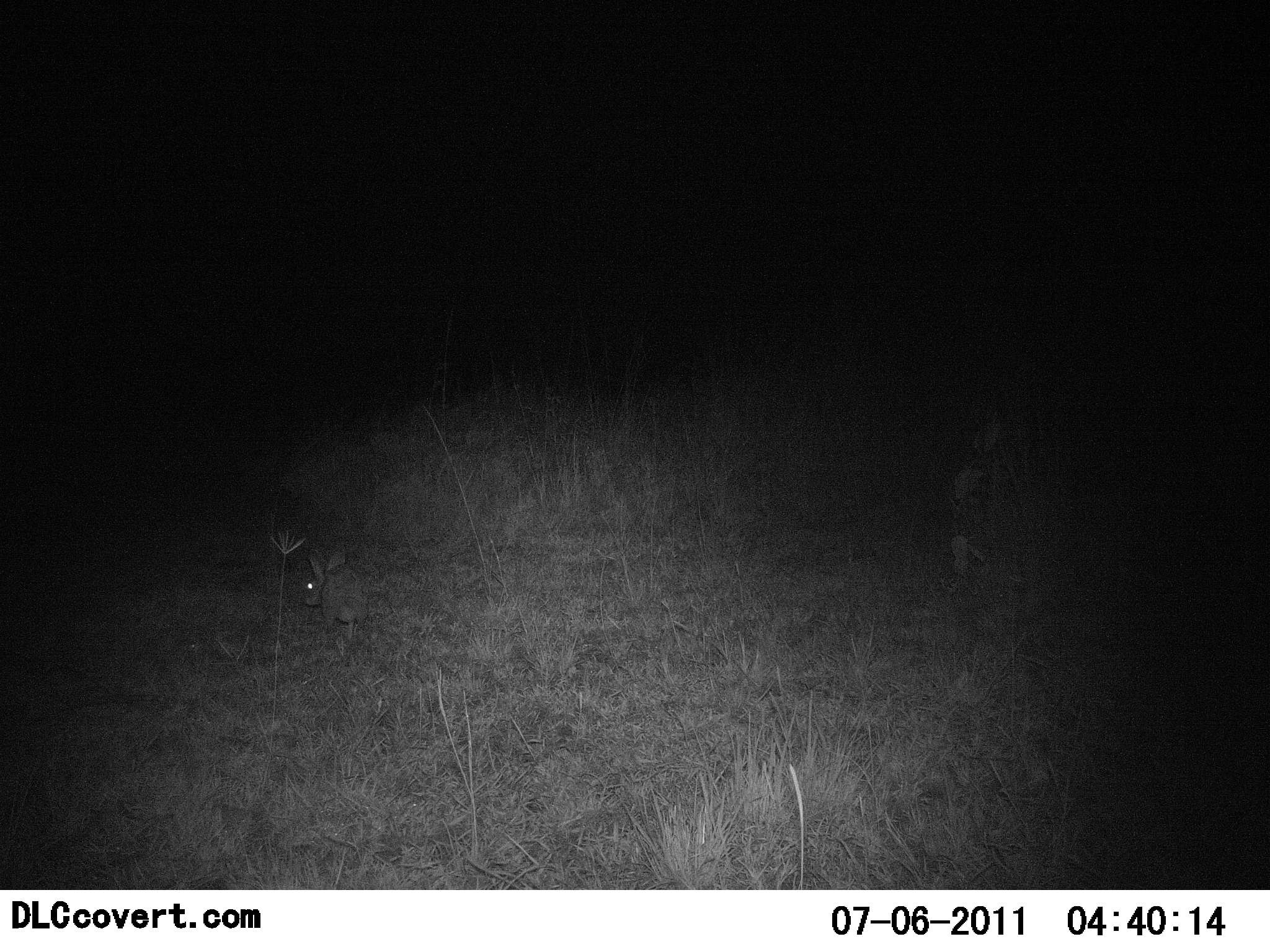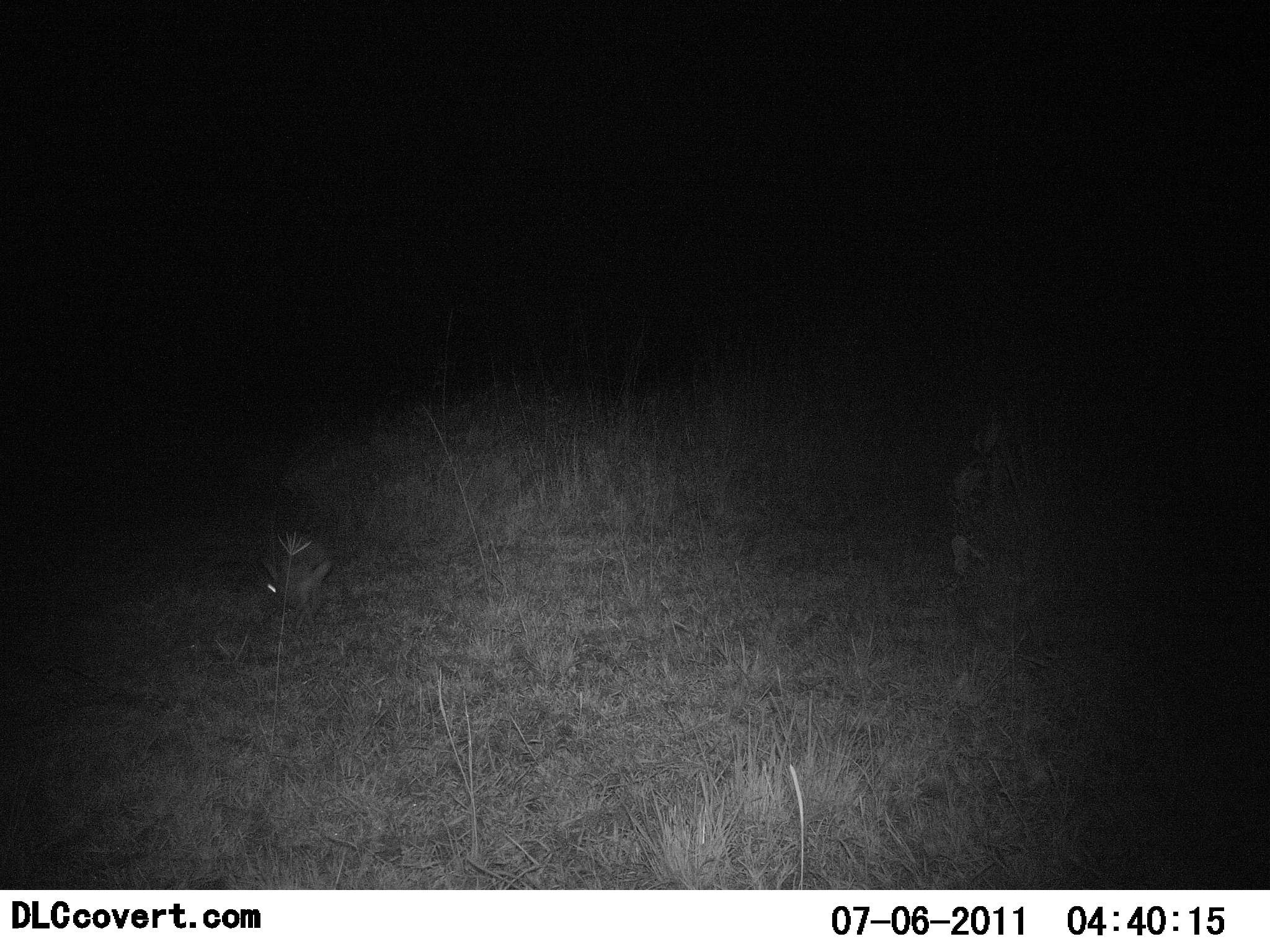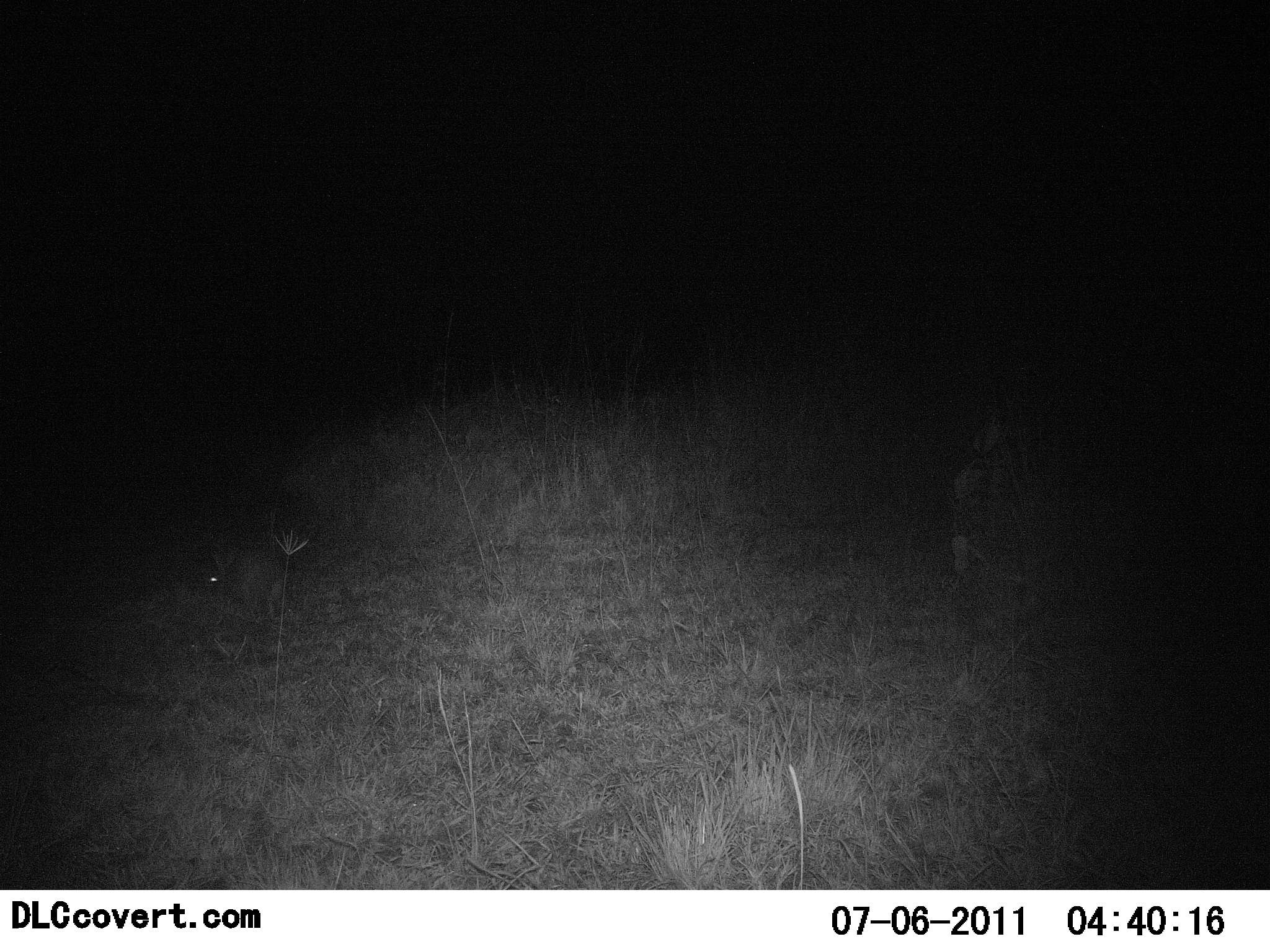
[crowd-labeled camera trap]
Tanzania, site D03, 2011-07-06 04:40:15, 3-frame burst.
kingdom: Animalia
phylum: Chordata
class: Mammalia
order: Lagomorpha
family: Leporidae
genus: Lepus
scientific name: Lepus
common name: hare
Hare (Lepus), count 1. Behavior (volunteer vote fractions): standing 0%, resting 0%, moving 100%, interacting 0%. Young present (vote fraction): 0%. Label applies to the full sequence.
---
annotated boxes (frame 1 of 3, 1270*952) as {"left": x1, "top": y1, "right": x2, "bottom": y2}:
animal: {"left": 301, "top": 548, "right": 371, "bottom": 636}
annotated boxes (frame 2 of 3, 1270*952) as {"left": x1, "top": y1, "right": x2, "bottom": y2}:
animal: {"left": 261, "top": 540, "right": 335, "bottom": 601}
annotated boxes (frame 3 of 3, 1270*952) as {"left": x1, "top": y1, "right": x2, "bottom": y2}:
animal: {"left": 205, "top": 539, "right": 289, "bottom": 610}